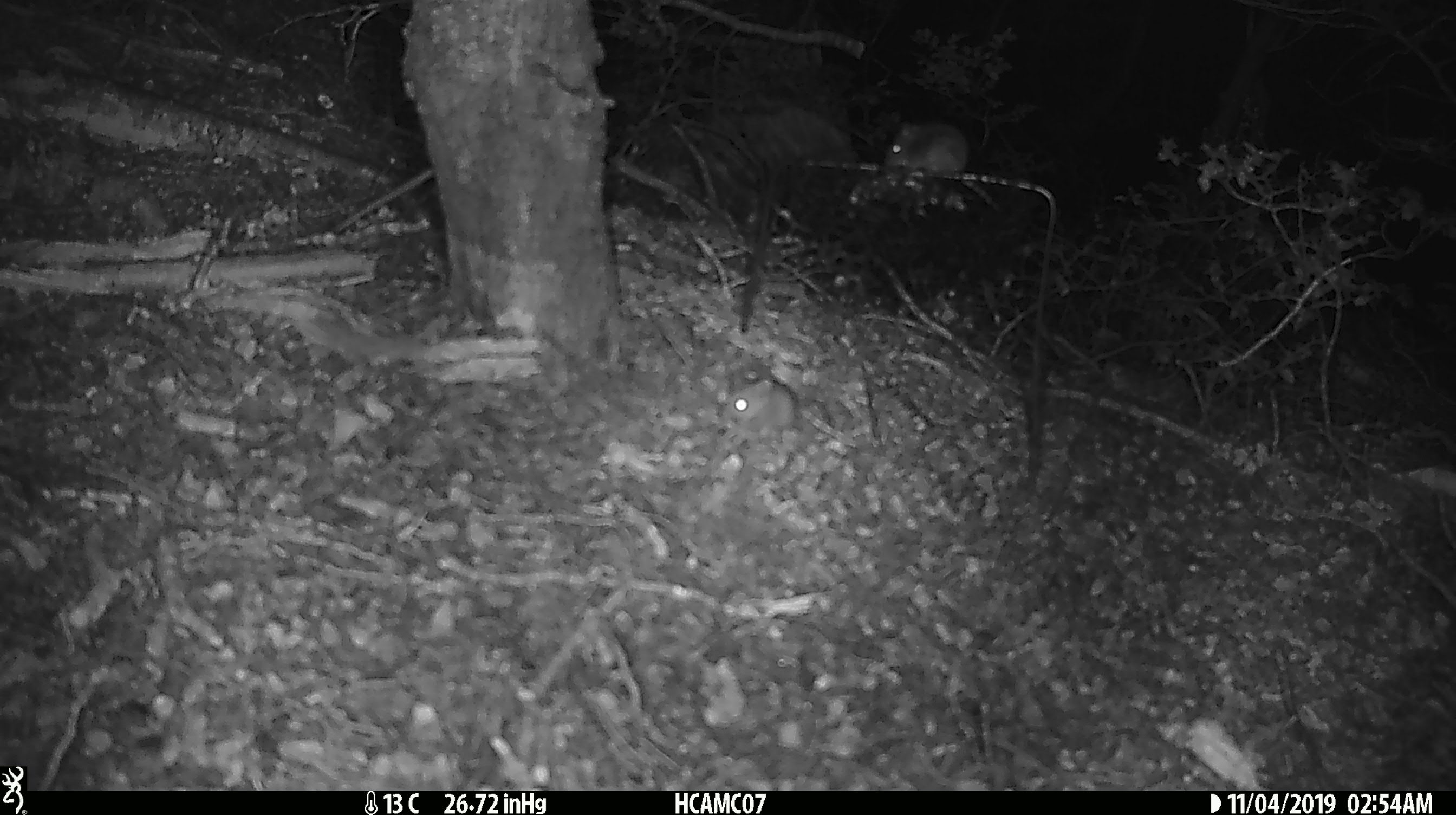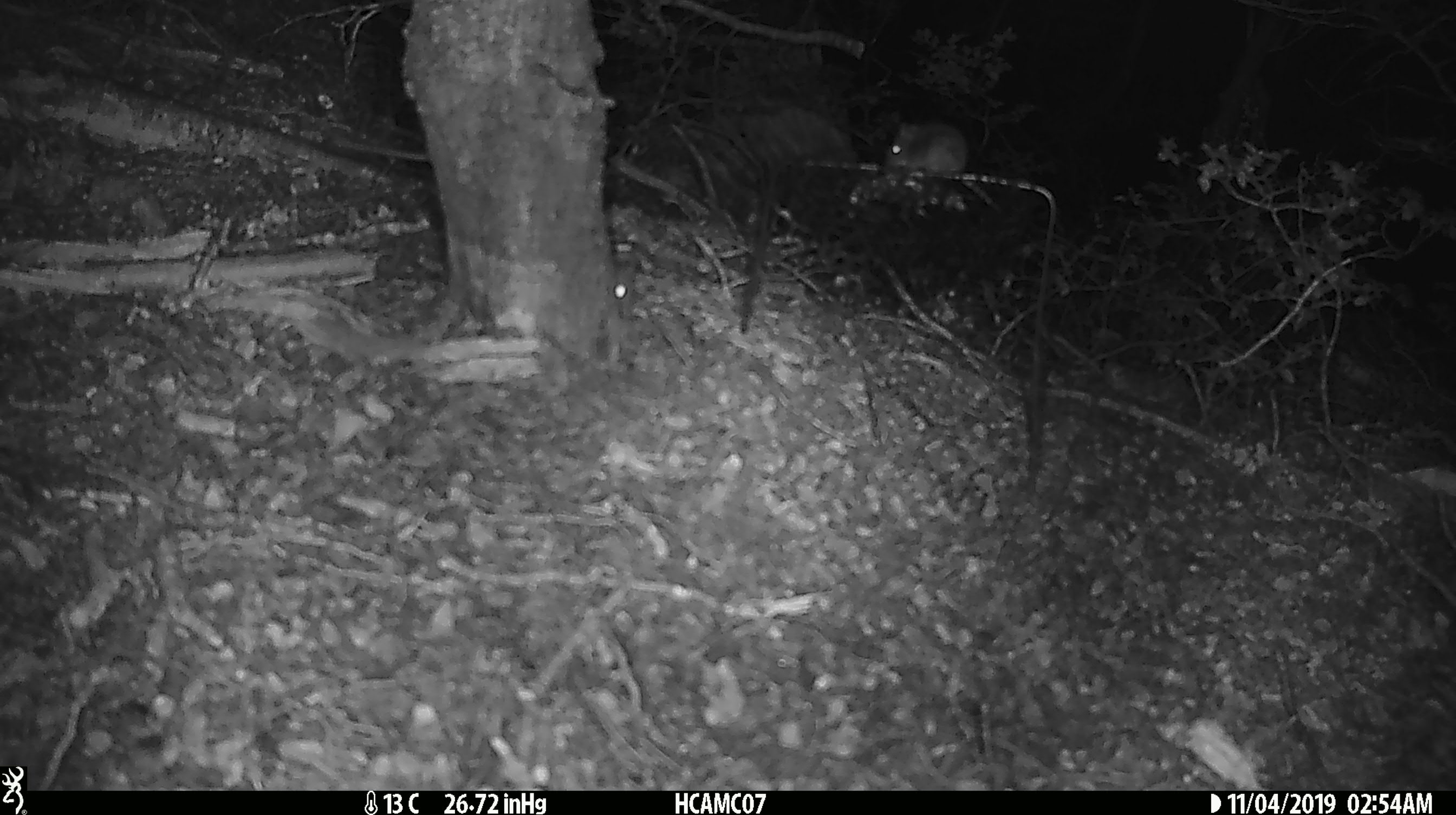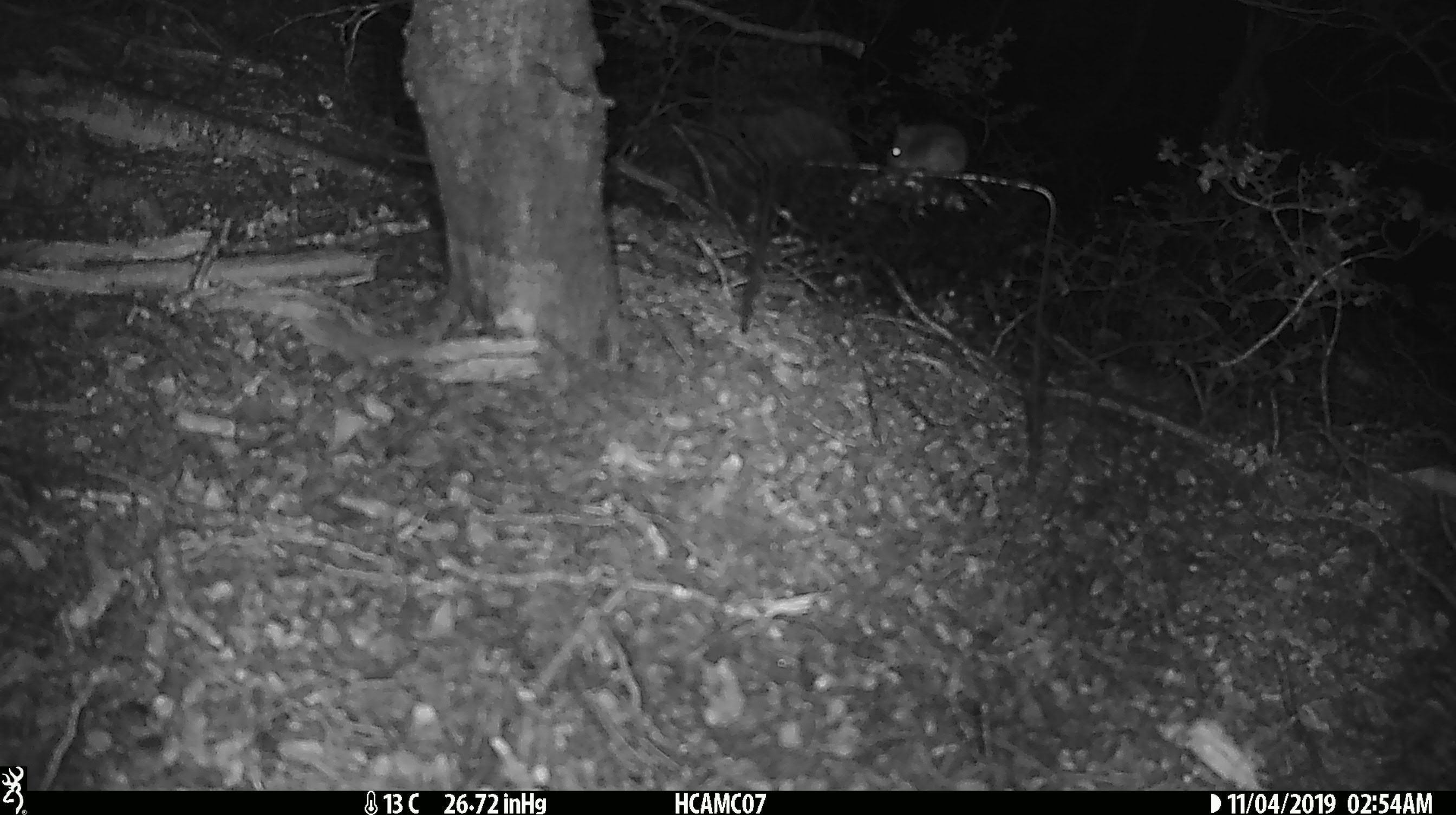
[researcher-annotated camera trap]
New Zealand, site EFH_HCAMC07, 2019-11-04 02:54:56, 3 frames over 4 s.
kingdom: Animalia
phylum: Chordata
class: Mammalia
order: Rodentia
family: Muridae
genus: Mus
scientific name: Mus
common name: mouse